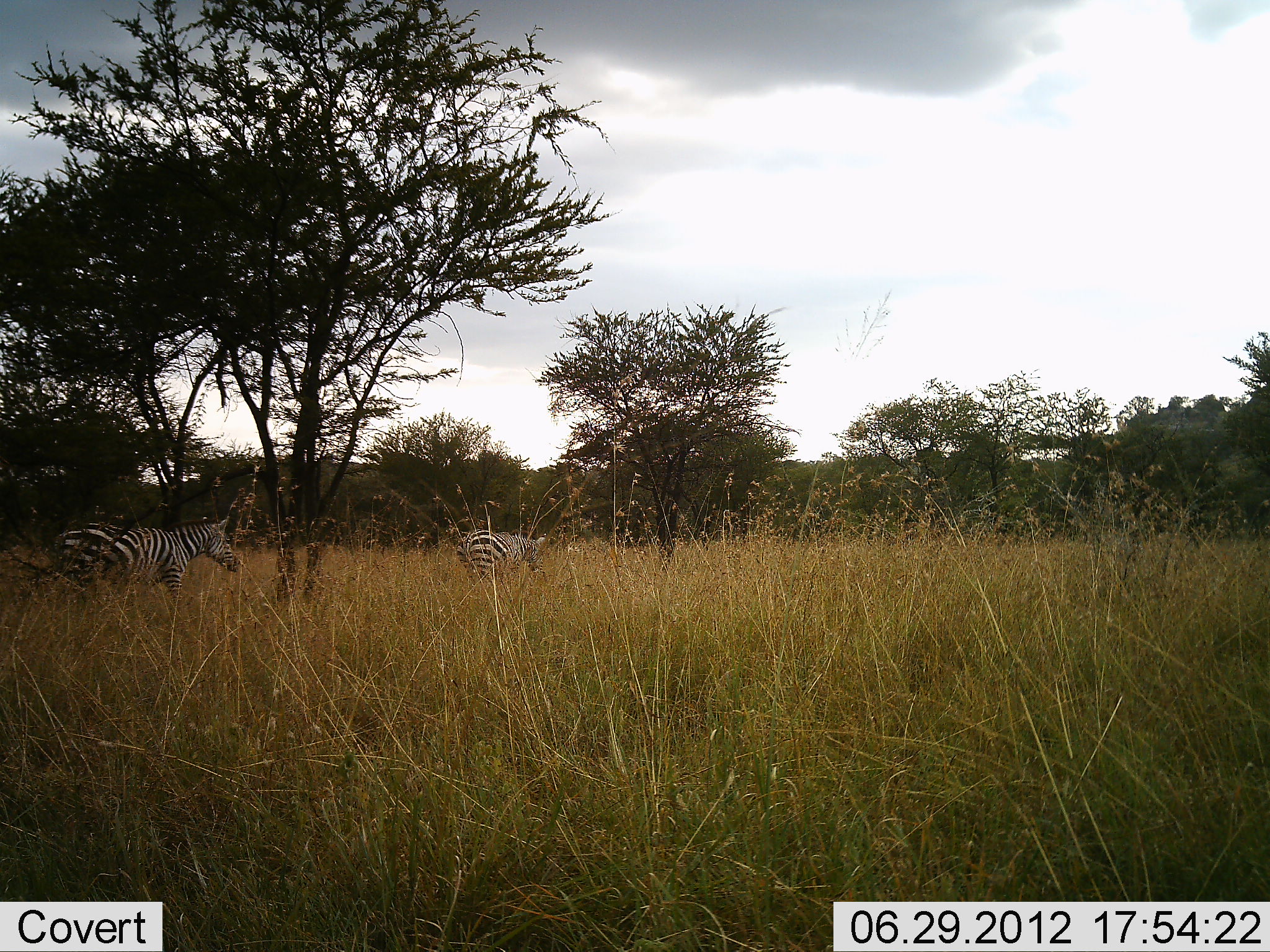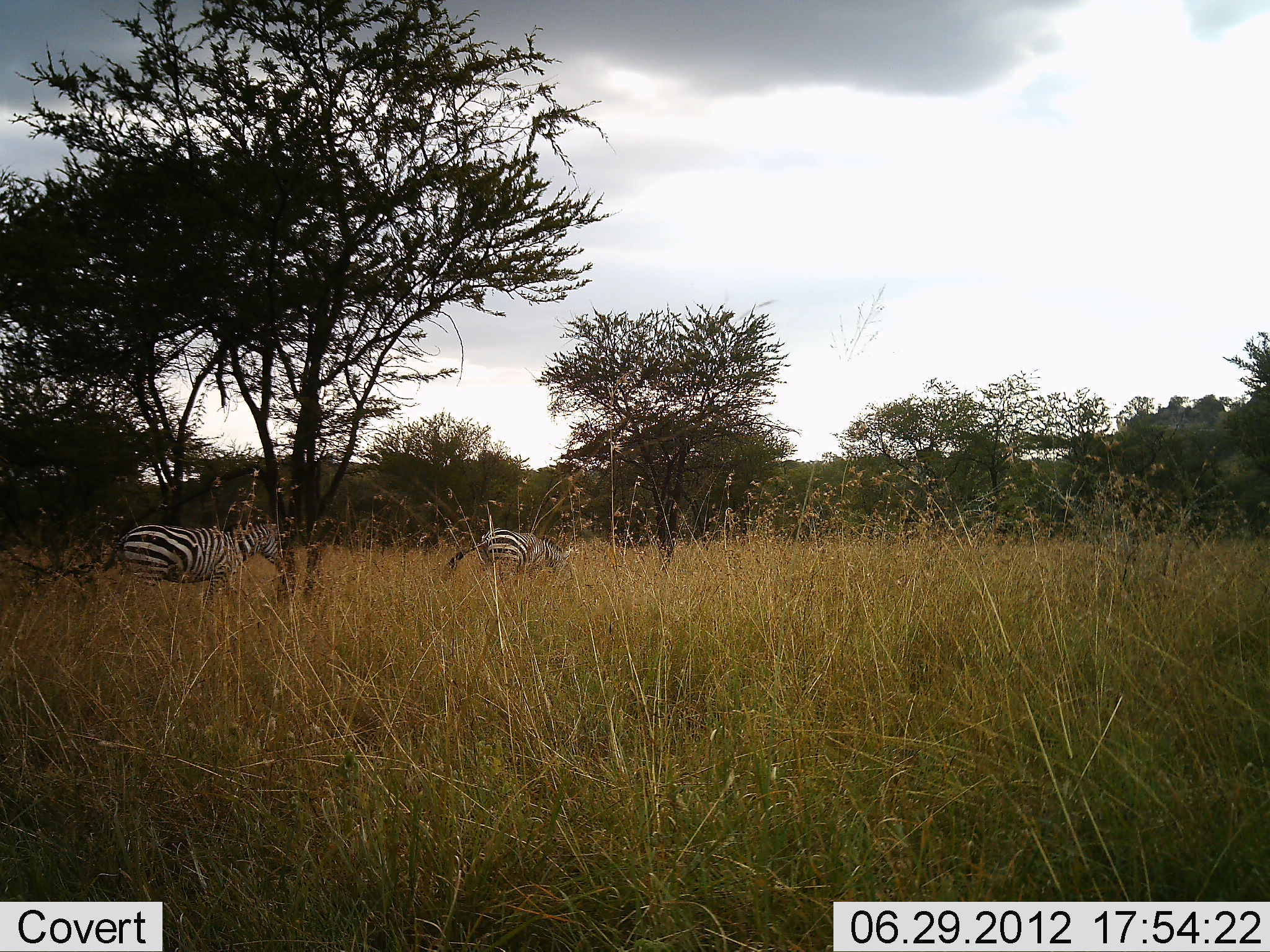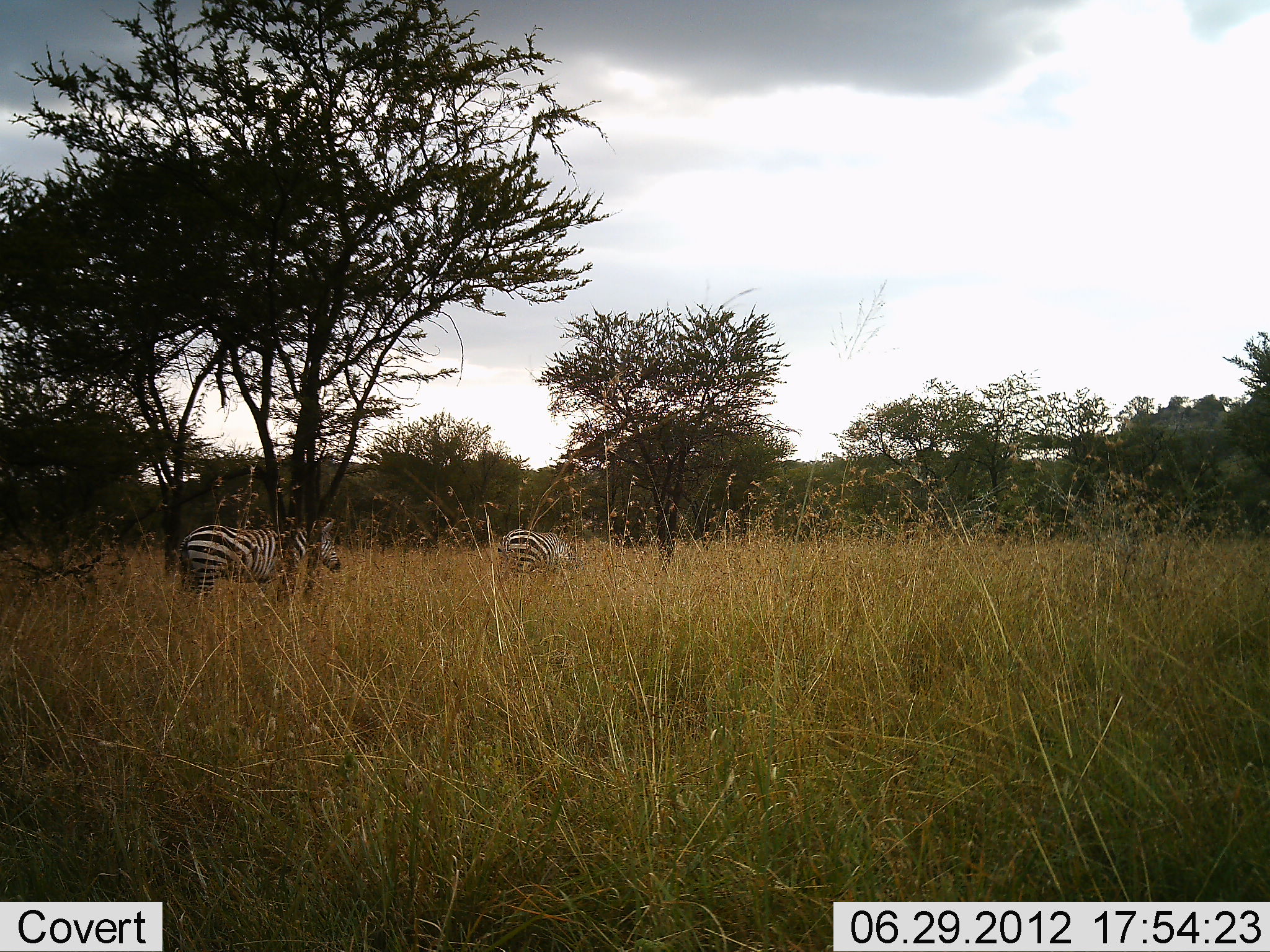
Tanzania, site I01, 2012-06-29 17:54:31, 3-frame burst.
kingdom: Animalia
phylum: Chordata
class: Mammalia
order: Perissodactyla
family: Equidae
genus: Equus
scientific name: Equus quagga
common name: plains zebra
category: zebra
Zebra (plains zebra) (Equus quagga), count 2. Behavior (volunteer vote fractions): standing 9%, resting 0%, moving 91%, interacting 0%. Young present (vote fraction): 9%. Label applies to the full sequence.